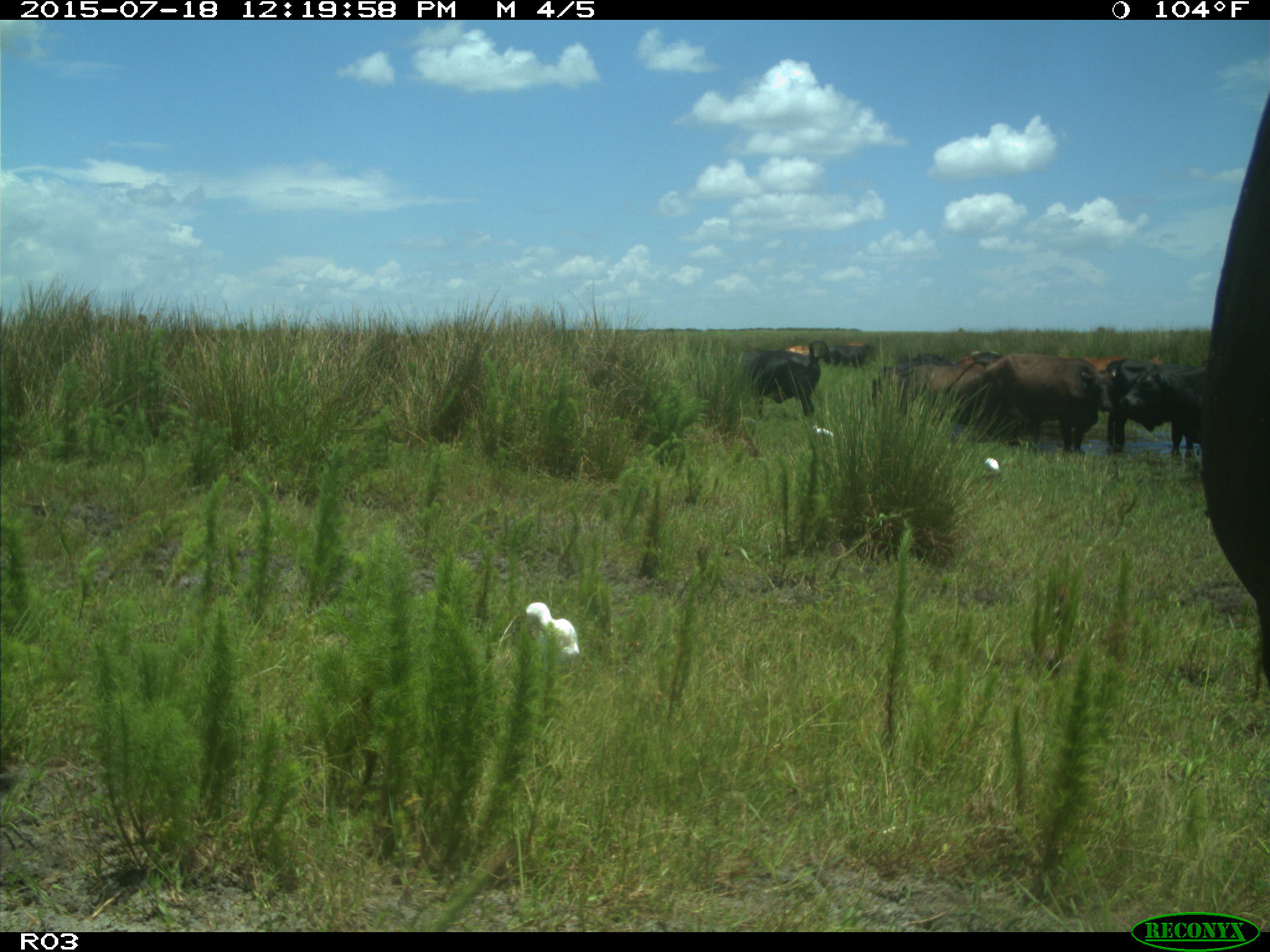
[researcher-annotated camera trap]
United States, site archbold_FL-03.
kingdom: Animalia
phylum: Chordata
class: Mammalia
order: Artiodactyla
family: Bovidae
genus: Bos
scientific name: Bos taurus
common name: domestic cow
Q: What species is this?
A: Bos taurus (domestic cow).